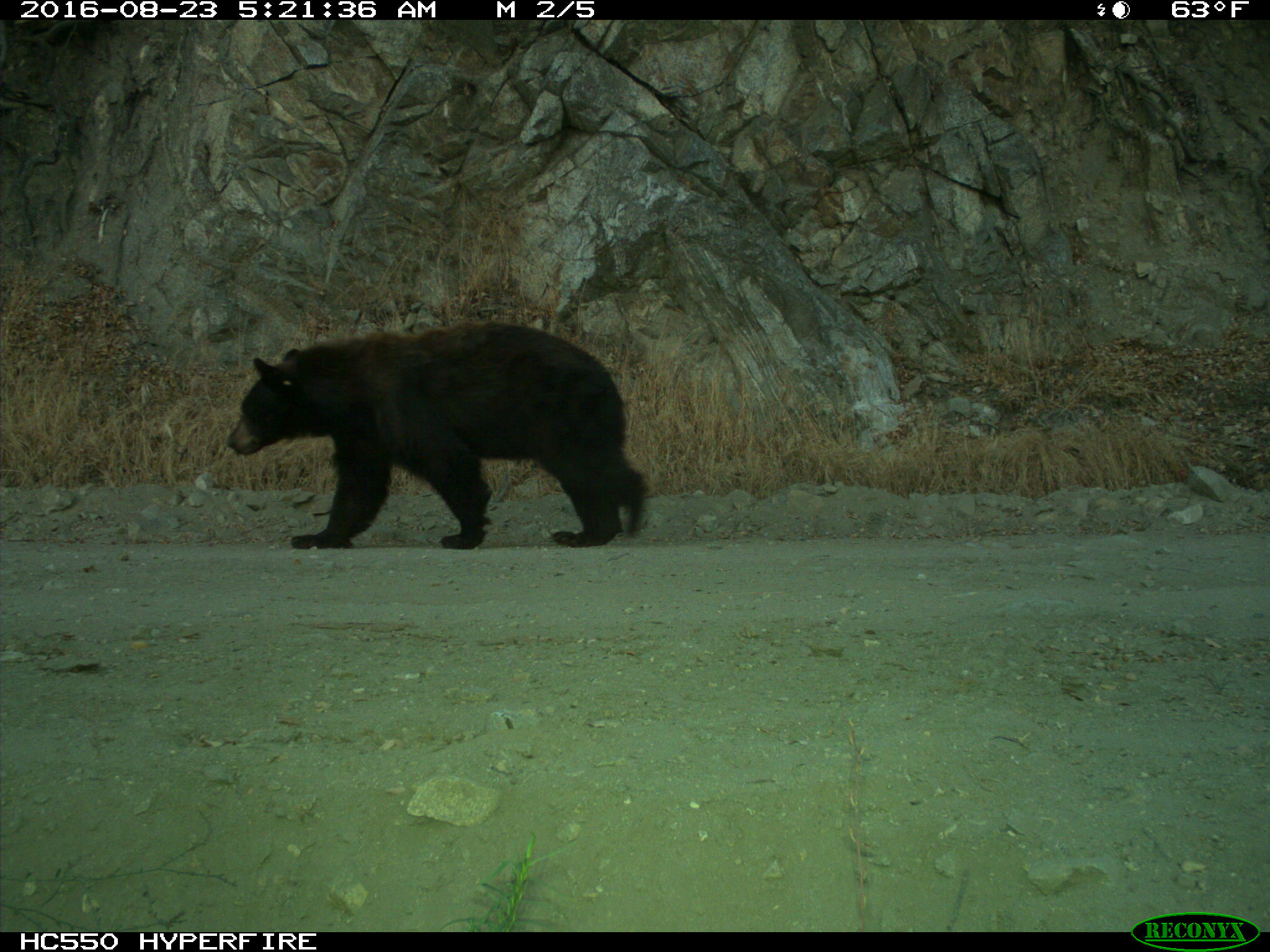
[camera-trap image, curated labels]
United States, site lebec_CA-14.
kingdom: Animalia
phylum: Chordata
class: Mammalia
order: Carnivora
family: Ursidae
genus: Ursus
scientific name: Ursus americanus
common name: american black bear